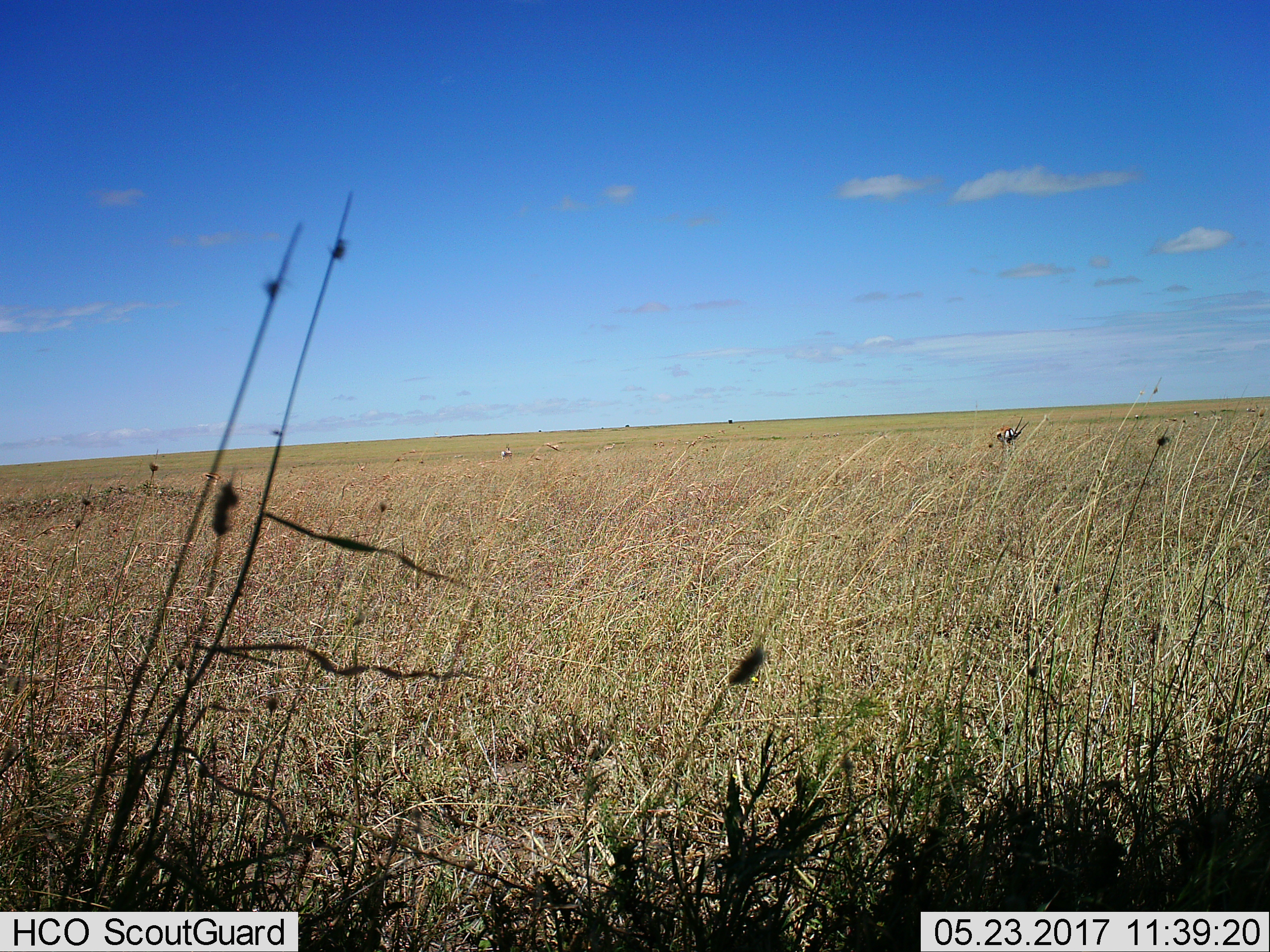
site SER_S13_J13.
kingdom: Animalia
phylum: Chordata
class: Mammalia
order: Artiodactyla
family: Bovidae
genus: Eudorcas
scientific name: Eudorcas thomsonii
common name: thomson's gazelle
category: gazellethomsons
Gazellethomsons (thomson's gazelle) (Eudorcas thomsonii), count 4. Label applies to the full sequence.